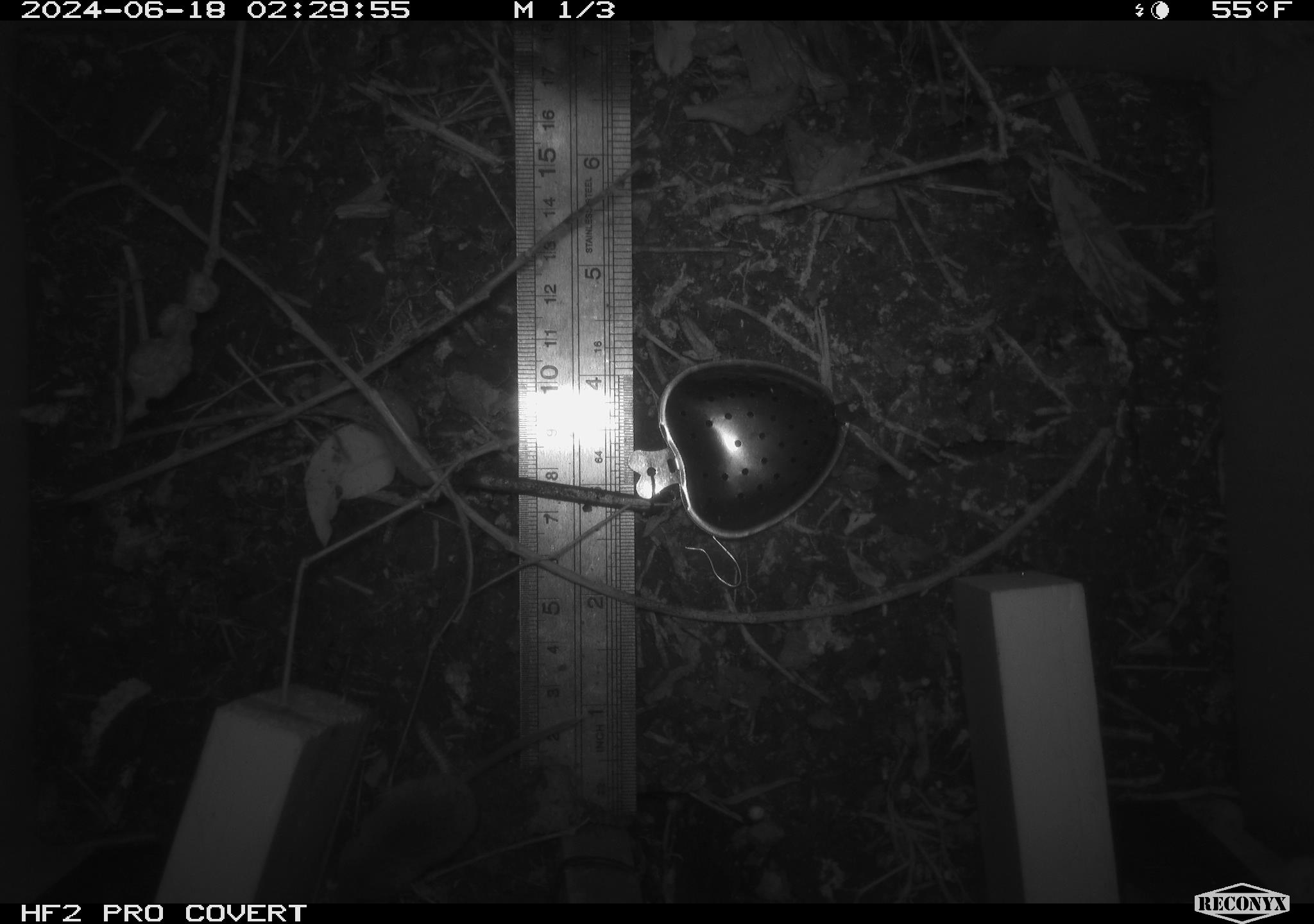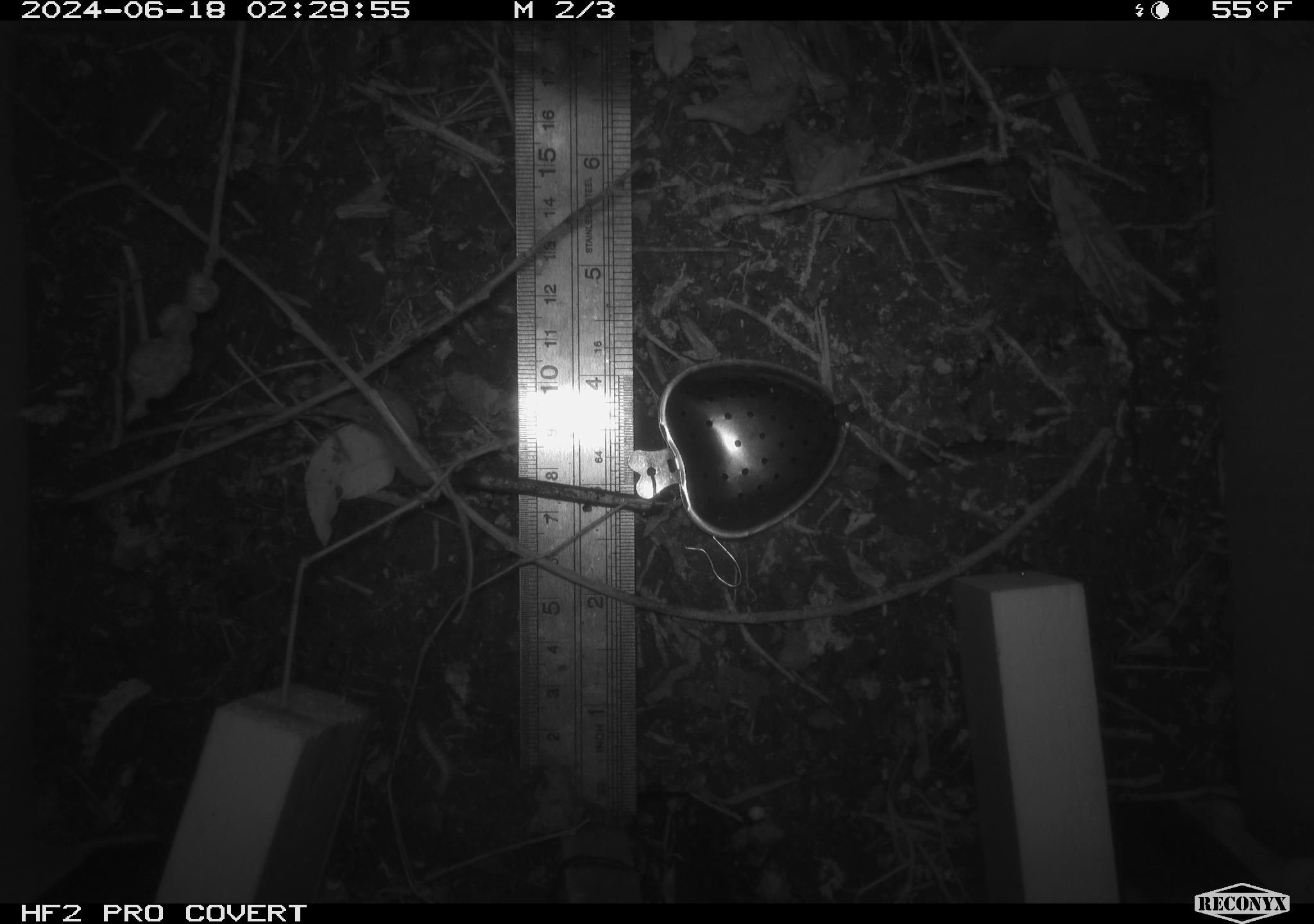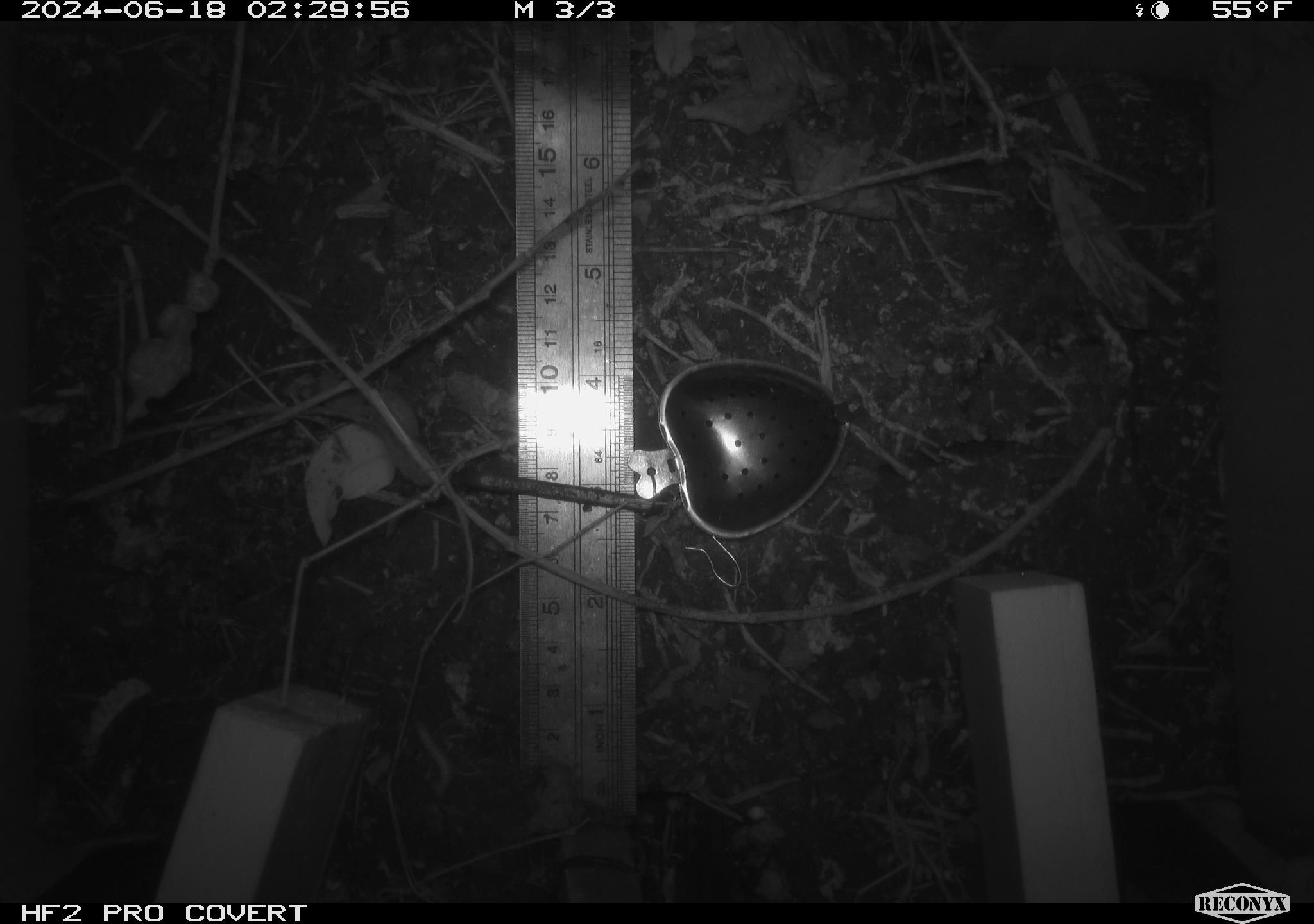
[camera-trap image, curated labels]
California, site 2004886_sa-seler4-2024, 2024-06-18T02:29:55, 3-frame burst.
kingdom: Animalia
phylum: Chordata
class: Mammalia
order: Eulipotyphla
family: Soricidae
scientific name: Soricidae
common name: shrews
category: soricidae family